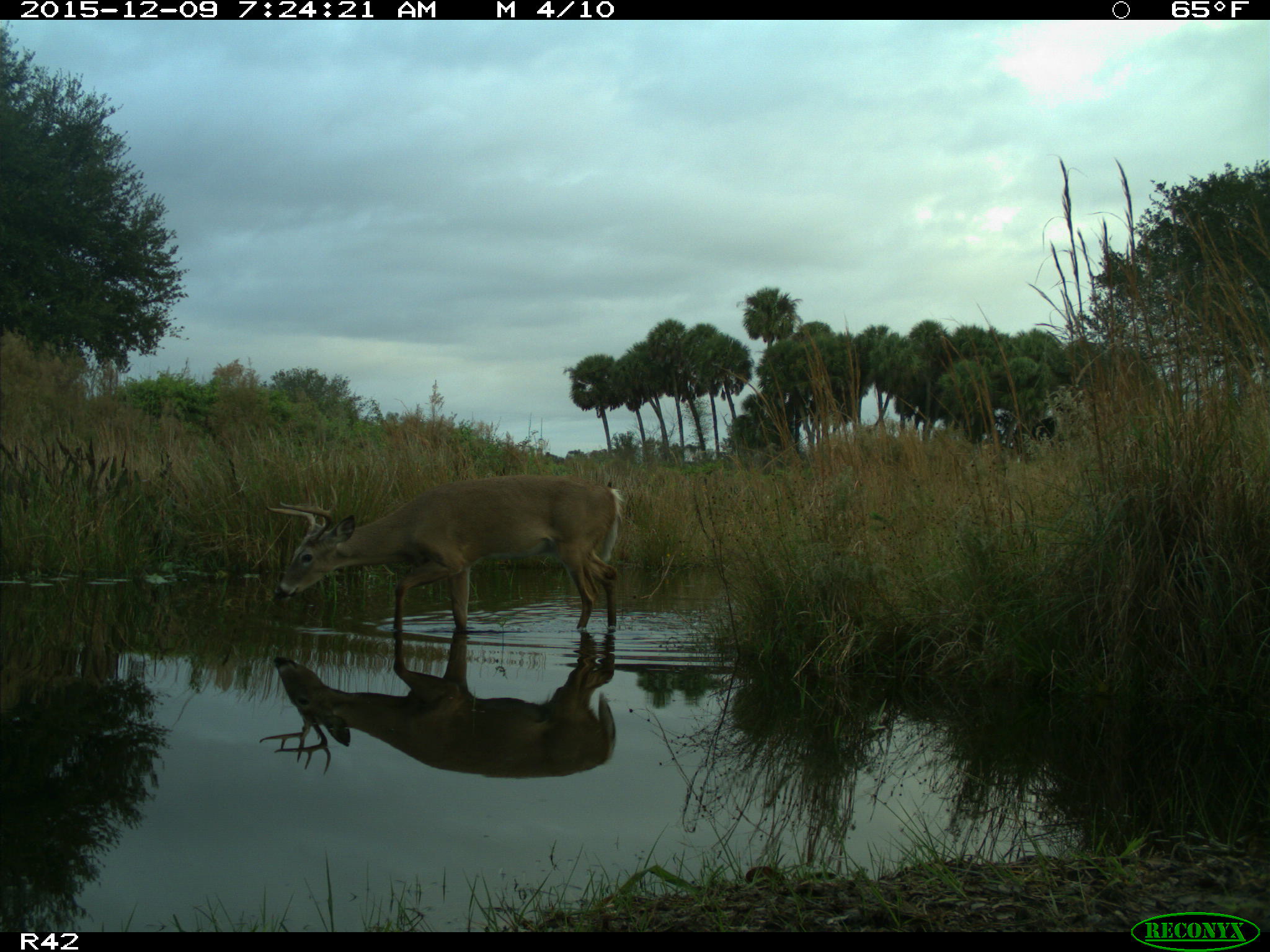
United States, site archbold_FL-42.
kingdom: Animalia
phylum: Chordata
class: Mammalia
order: Artiodactyla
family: Cervidae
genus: Odocoileus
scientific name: Odocoileus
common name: deer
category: unidentified deer